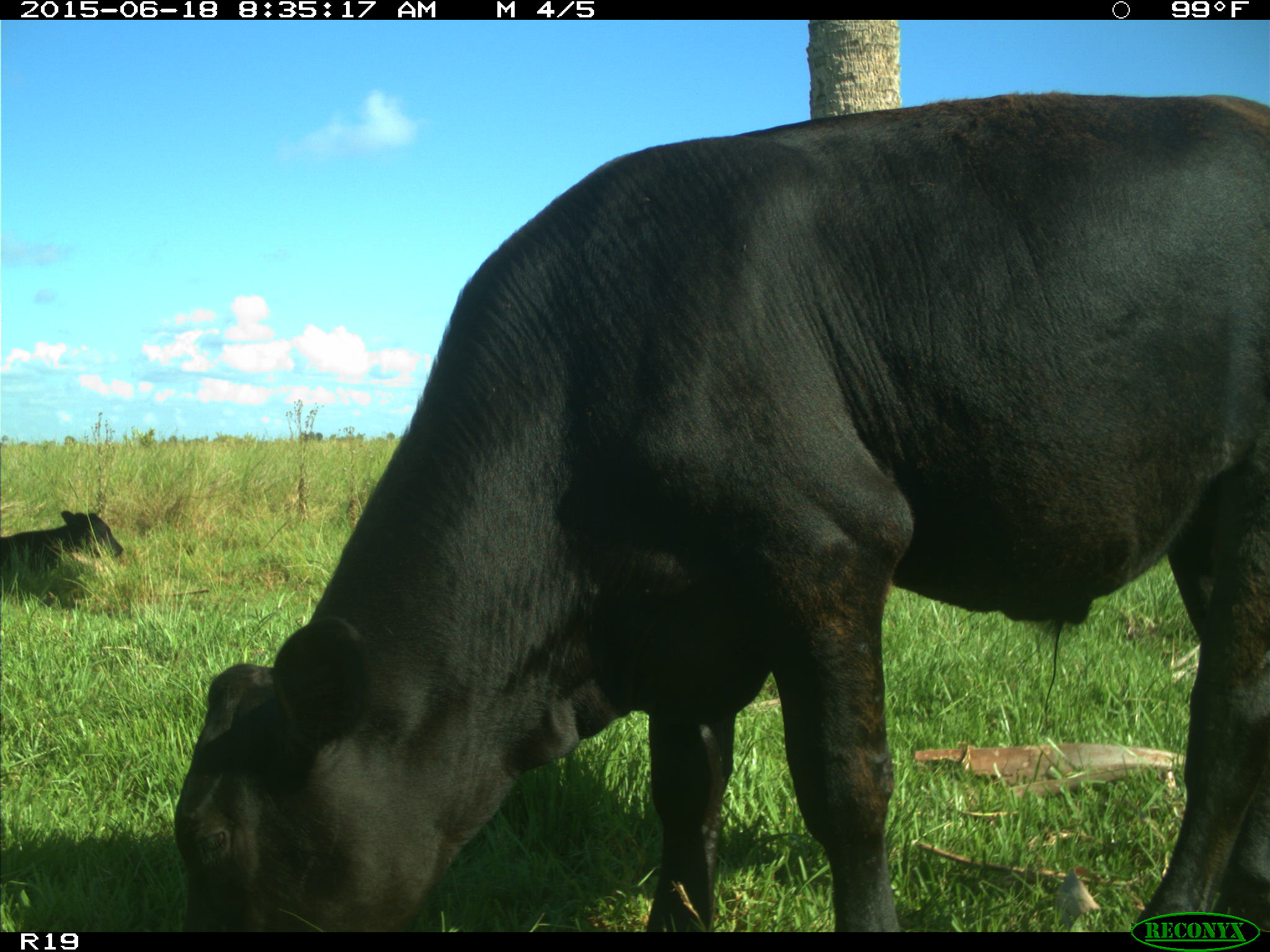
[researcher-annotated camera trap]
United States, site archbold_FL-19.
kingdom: Animalia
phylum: Chordata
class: Mammalia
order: Artiodactyla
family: Bovidae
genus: Bos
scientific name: Bos taurus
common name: domestic cow